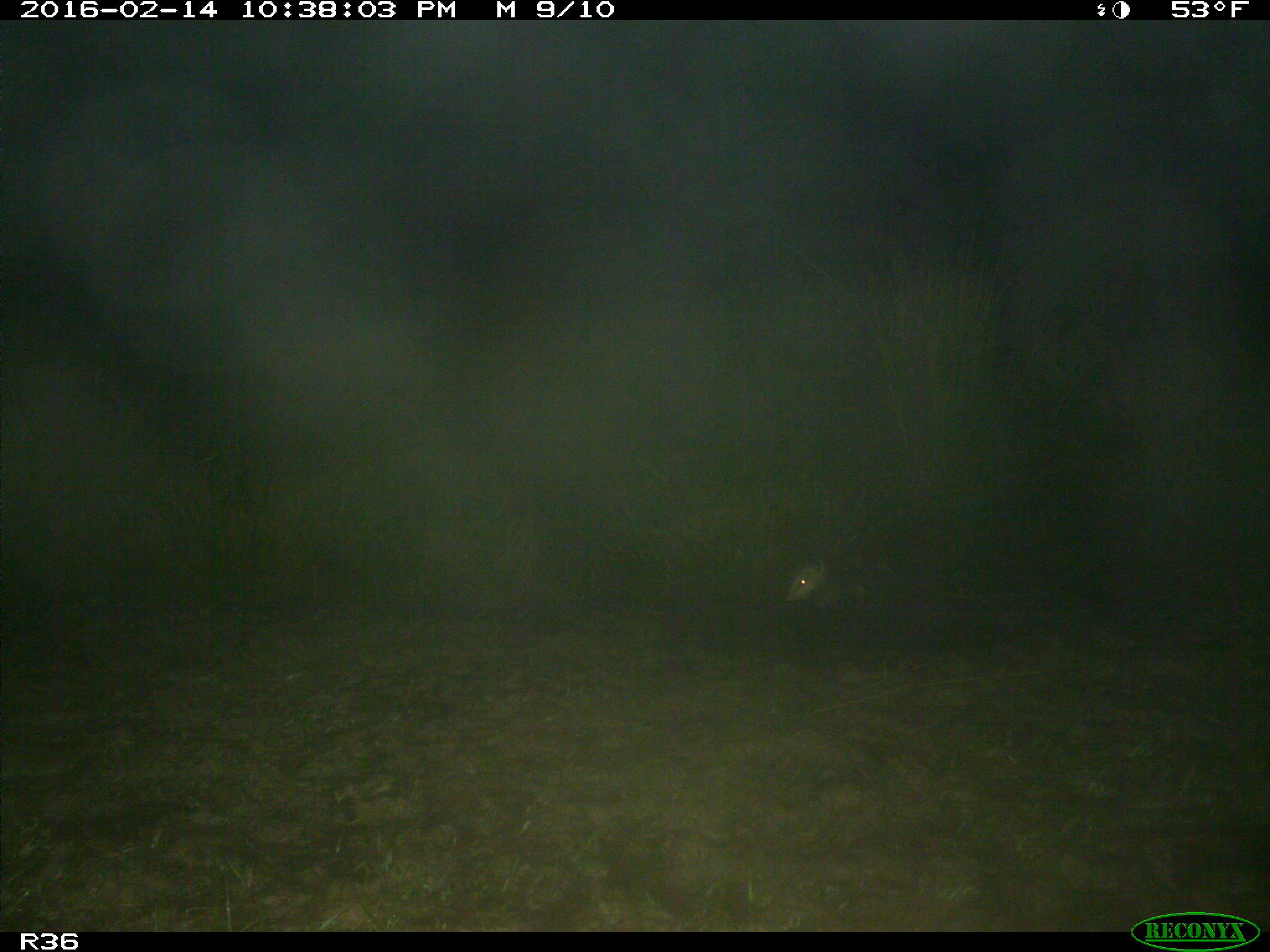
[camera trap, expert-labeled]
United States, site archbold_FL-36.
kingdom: Animalia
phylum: Chordata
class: Mammalia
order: Didelphimorphia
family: Didelphidae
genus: Didelphis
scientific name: Didelphis virginiana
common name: virginia opossum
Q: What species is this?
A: Didelphis virginiana (virginia opossum).